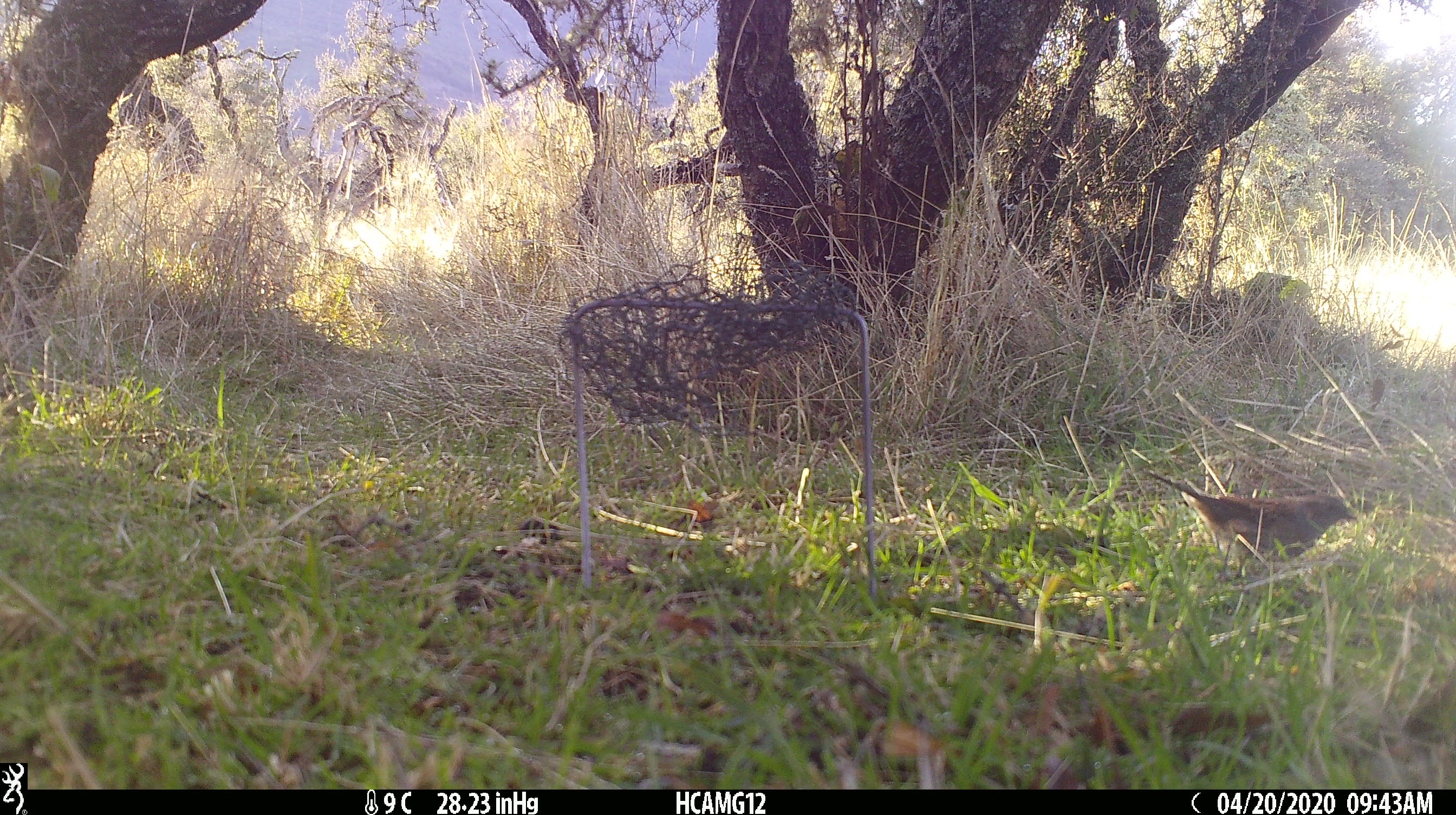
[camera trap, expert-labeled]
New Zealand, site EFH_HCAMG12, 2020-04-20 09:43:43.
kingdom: Animalia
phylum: Chordata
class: Aves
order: Passeriformes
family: Prunellidae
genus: Prunella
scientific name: Prunella modularis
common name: dunnock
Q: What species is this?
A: Dunnock (Prunella modularis).